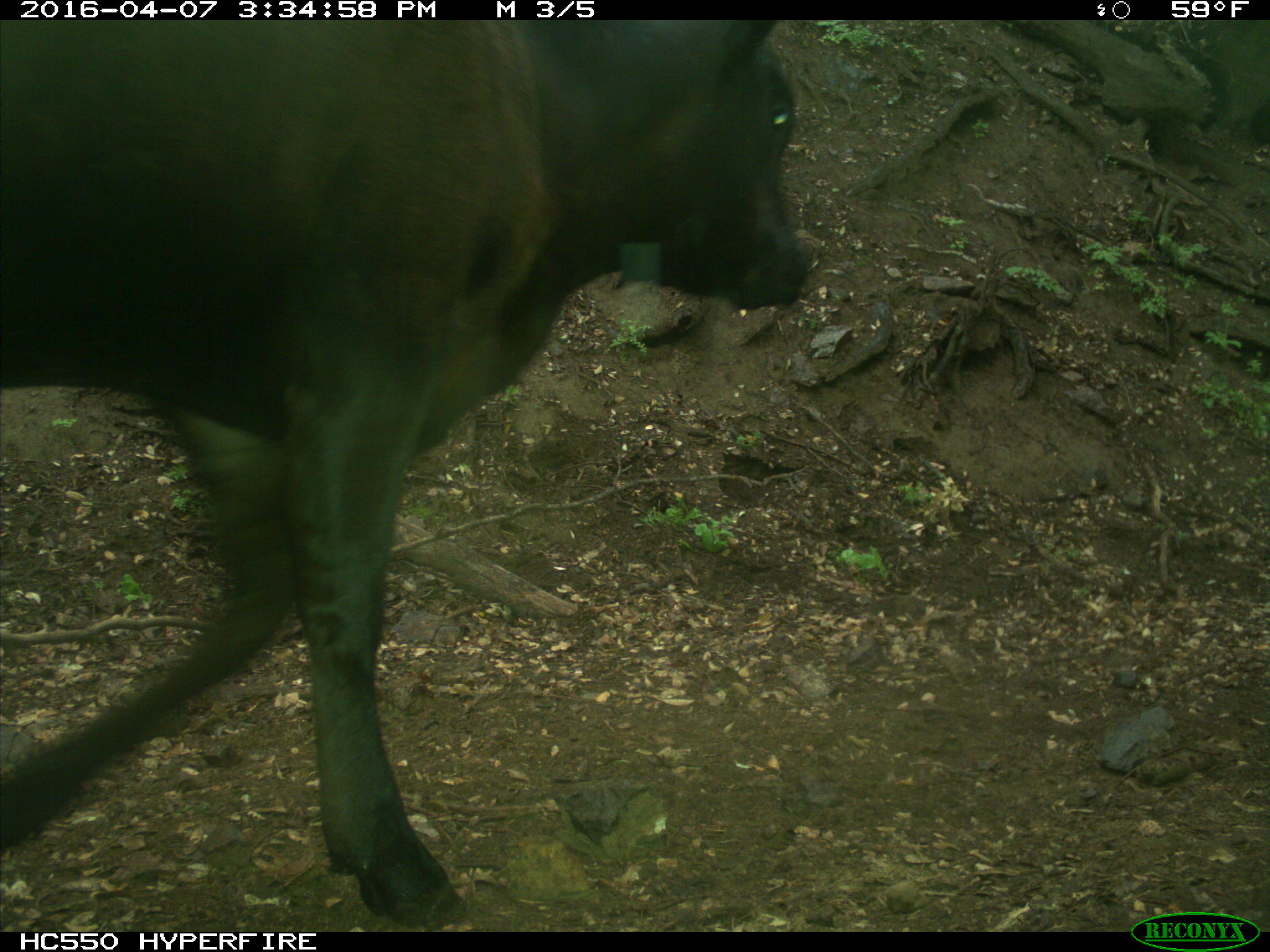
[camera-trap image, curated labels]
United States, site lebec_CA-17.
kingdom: Animalia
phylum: Chordata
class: Mammalia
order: Artiodactyla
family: Bovidae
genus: Bos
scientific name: Bos taurus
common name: domestic cow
Bos taurus (domestic cow).